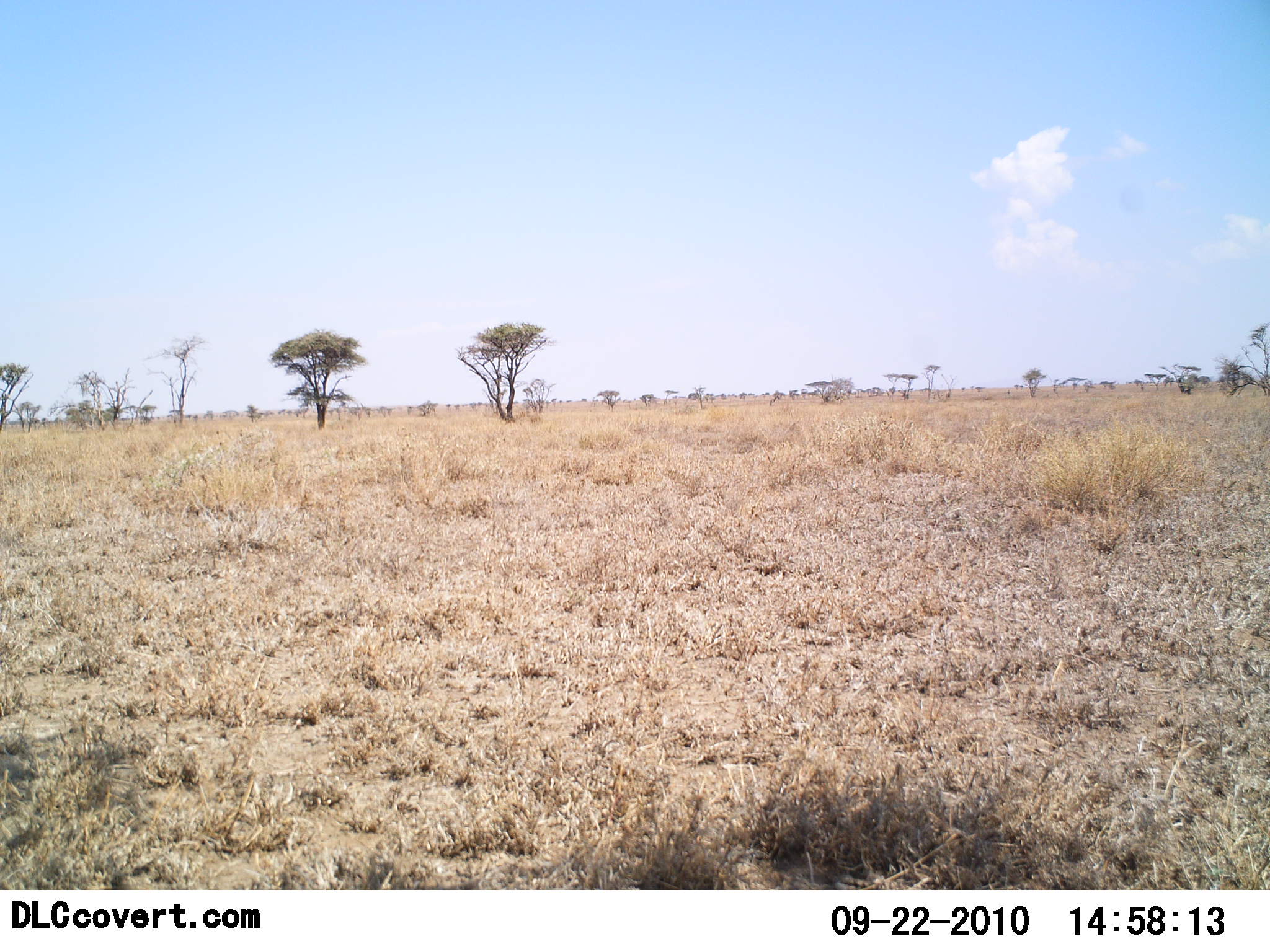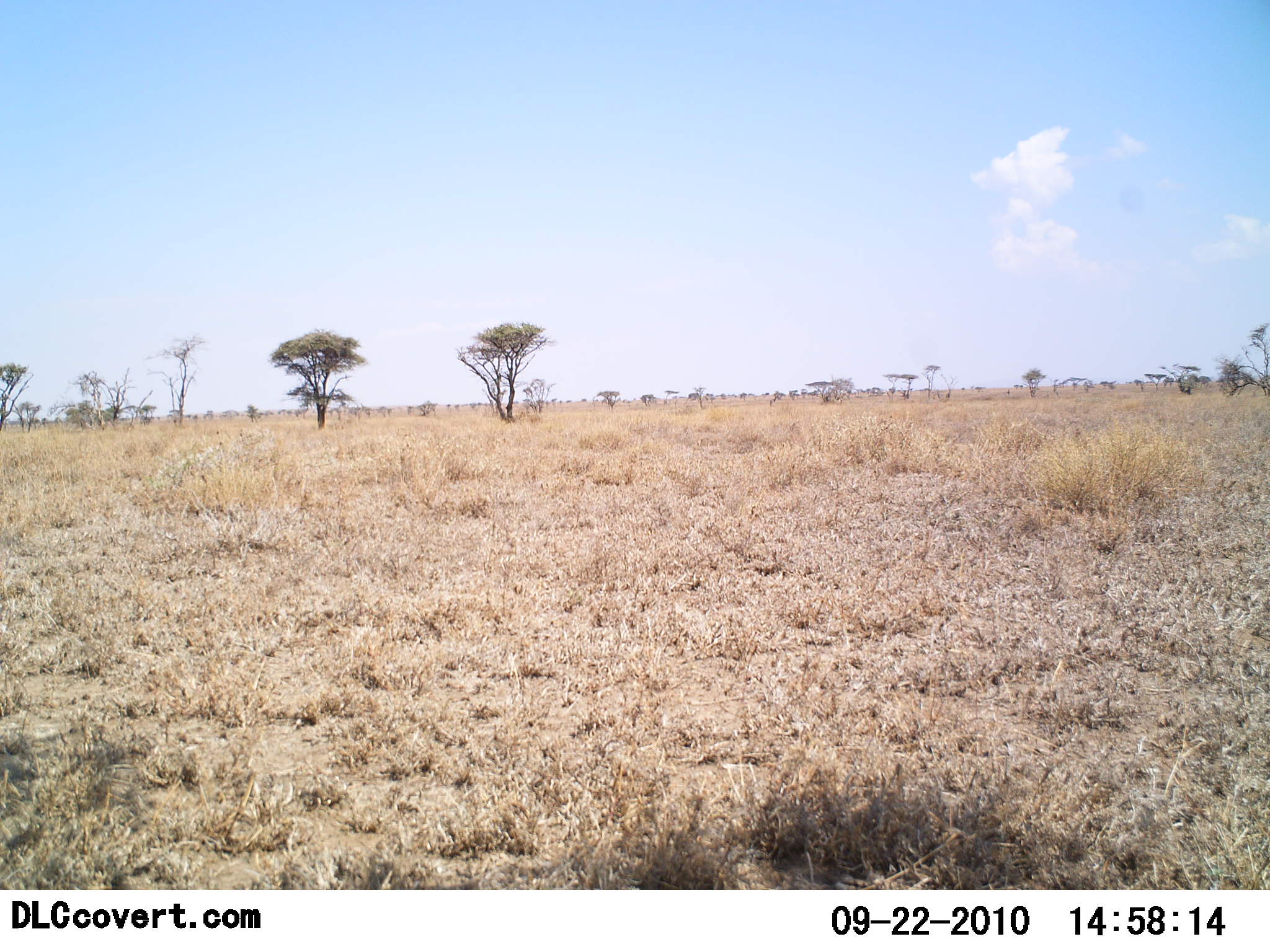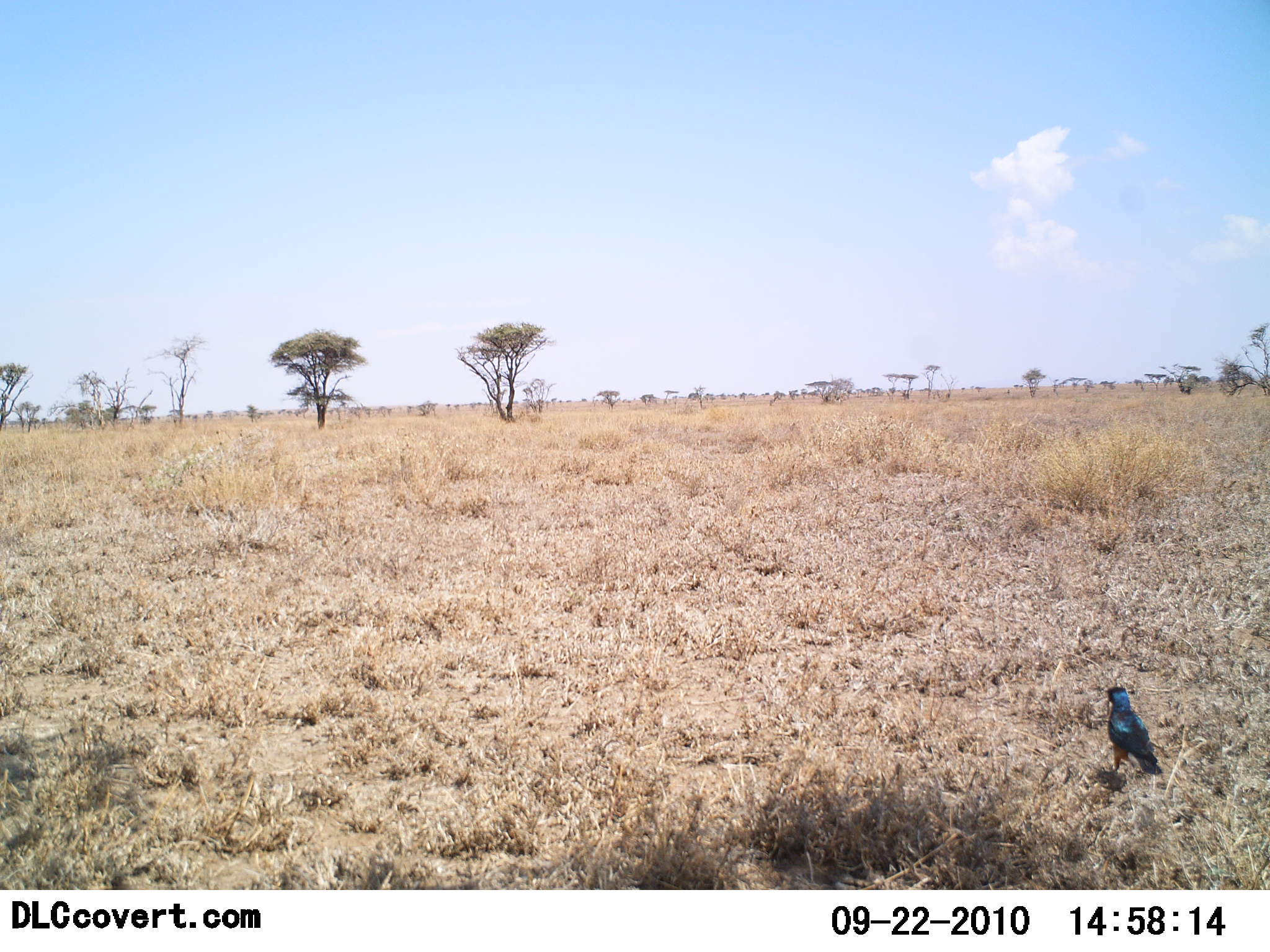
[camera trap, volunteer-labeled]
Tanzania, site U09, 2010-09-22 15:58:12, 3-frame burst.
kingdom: Animalia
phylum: Chordata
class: Aves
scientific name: Aves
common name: bird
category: otherbird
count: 1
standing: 93%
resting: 0%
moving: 7%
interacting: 0%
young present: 0%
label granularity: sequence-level